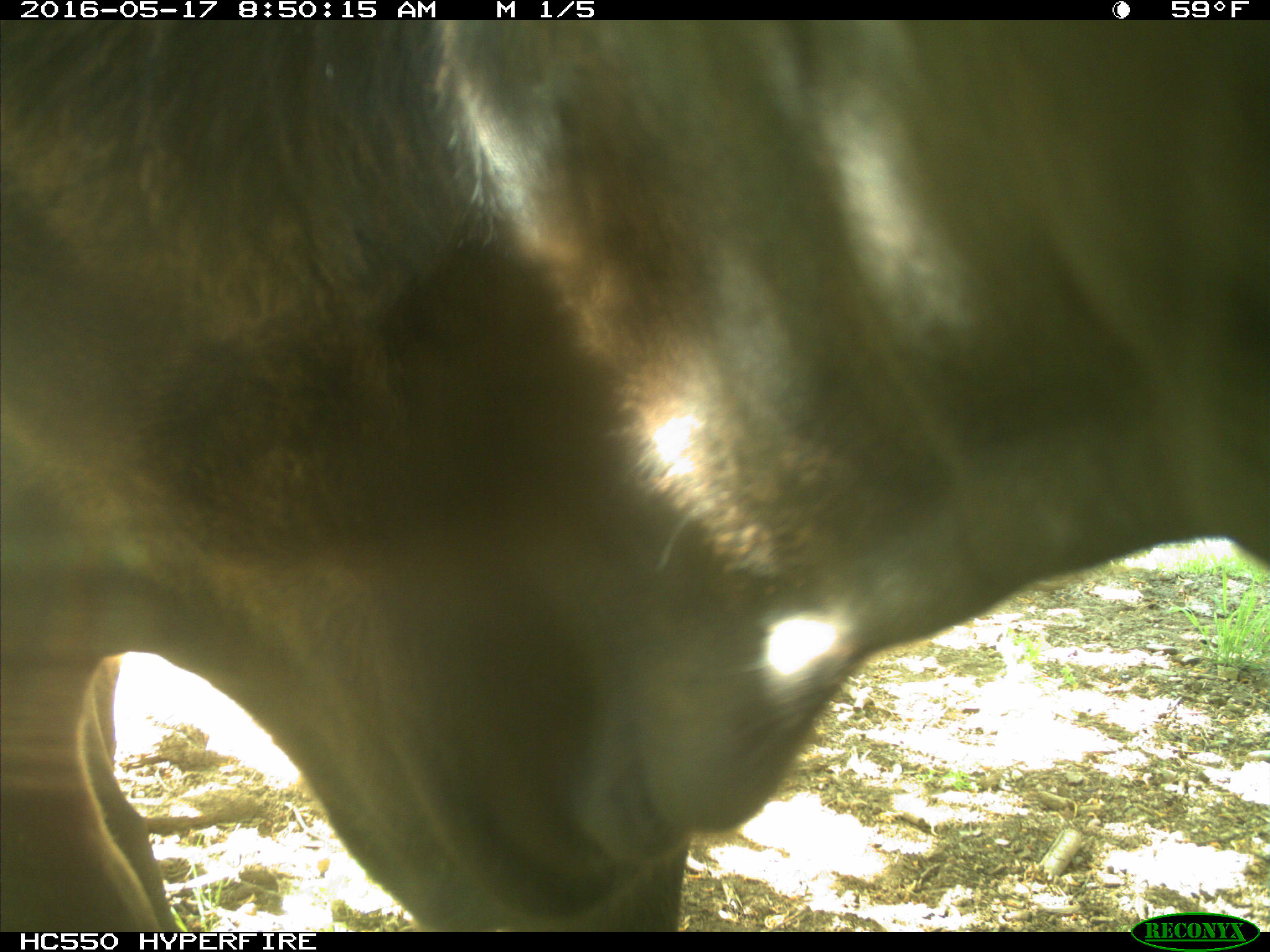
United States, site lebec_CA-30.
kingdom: Animalia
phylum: Chordata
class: Mammalia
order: Artiodactyla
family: Bovidae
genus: Bos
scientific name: Bos taurus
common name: domestic cow